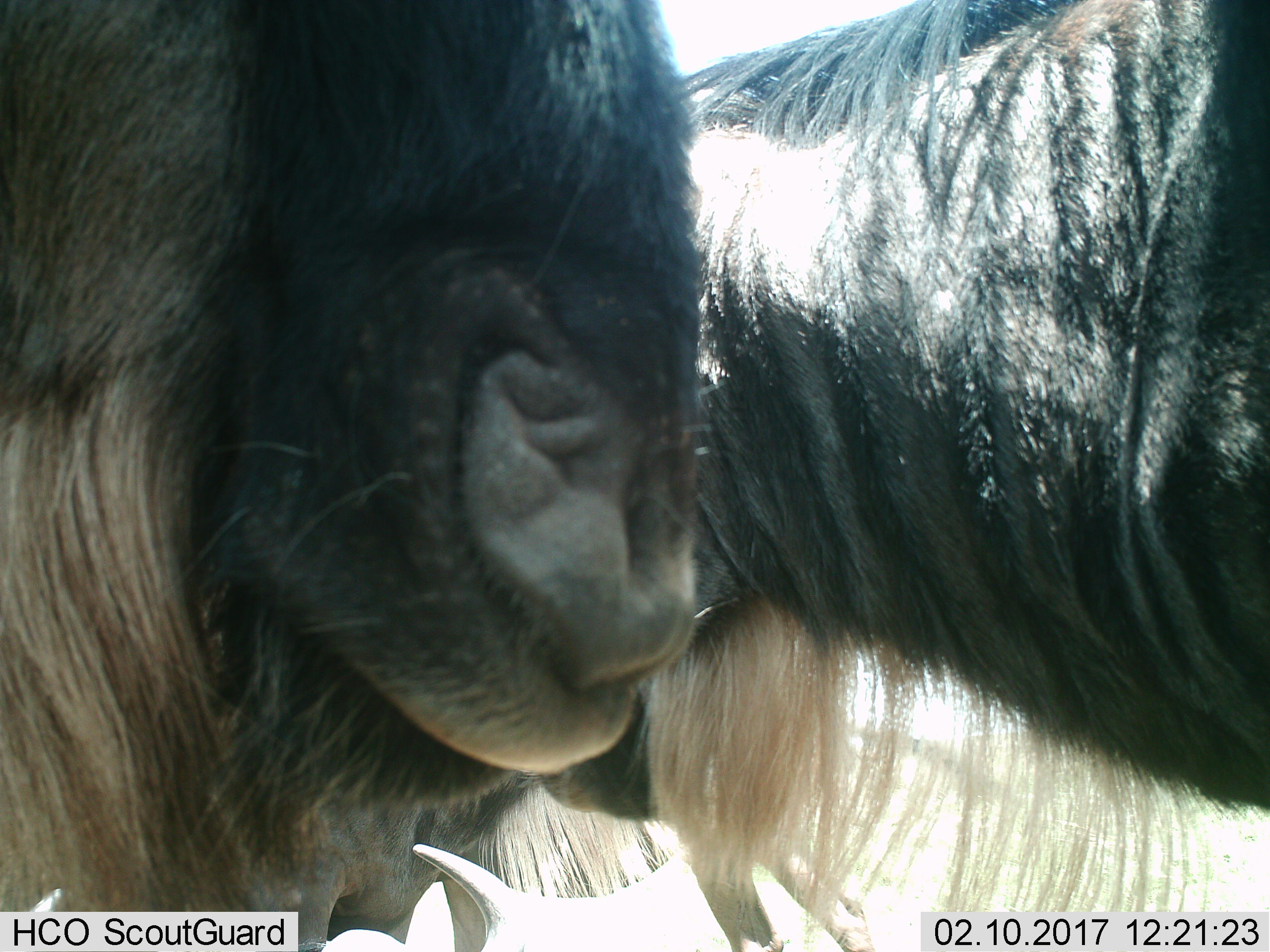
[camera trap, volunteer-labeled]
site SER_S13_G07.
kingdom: Animalia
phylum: Chordata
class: Mammalia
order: Artiodactyla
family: Bovidae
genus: Connochaetes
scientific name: Connochaetes taurinus taurinus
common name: blue wildebeest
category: wildebeestblue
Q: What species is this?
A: Wildebeestblue (blue wildebeest) (Connochaetes taurinus taurinus).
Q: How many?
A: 2.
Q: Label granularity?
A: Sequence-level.